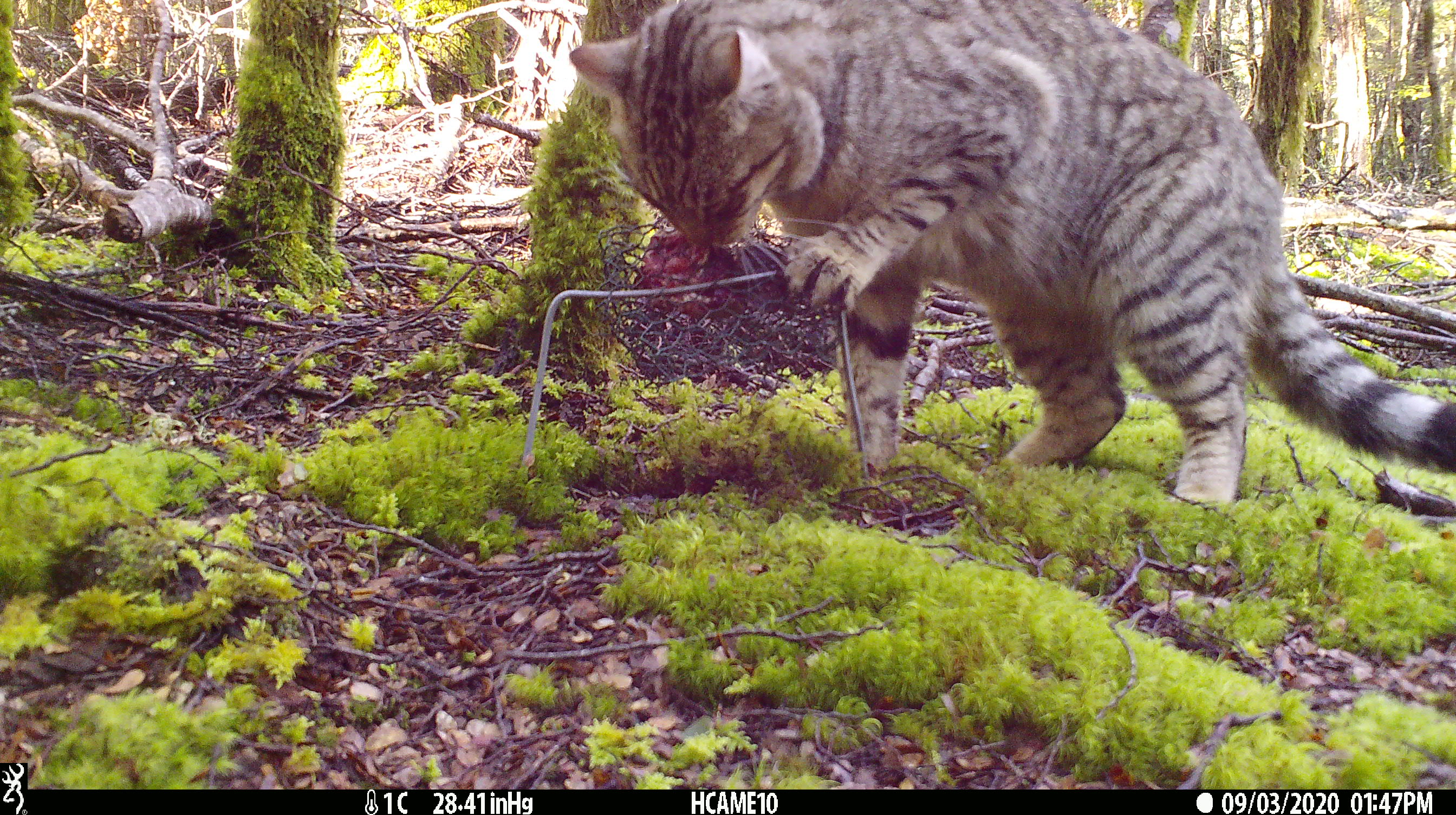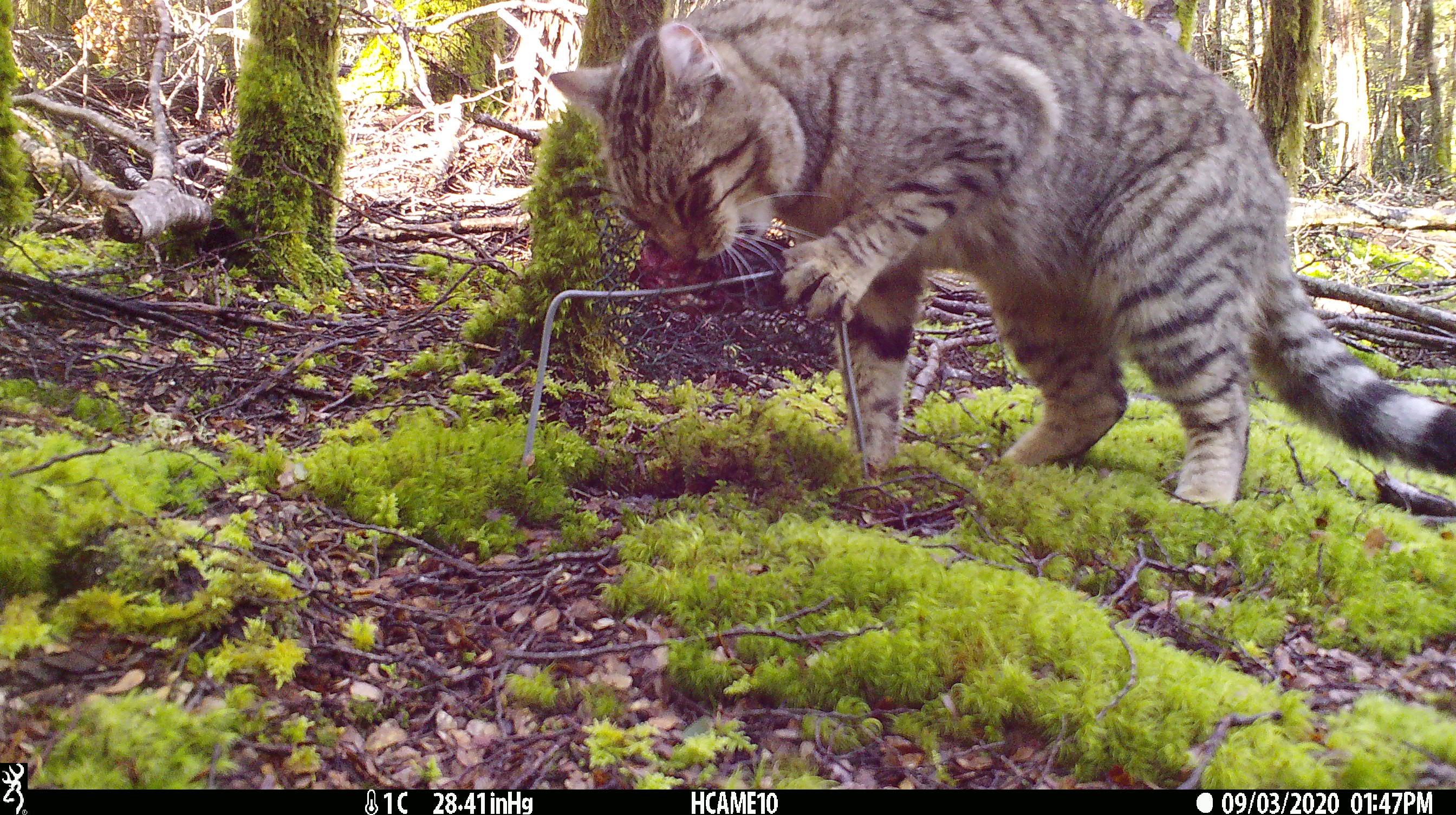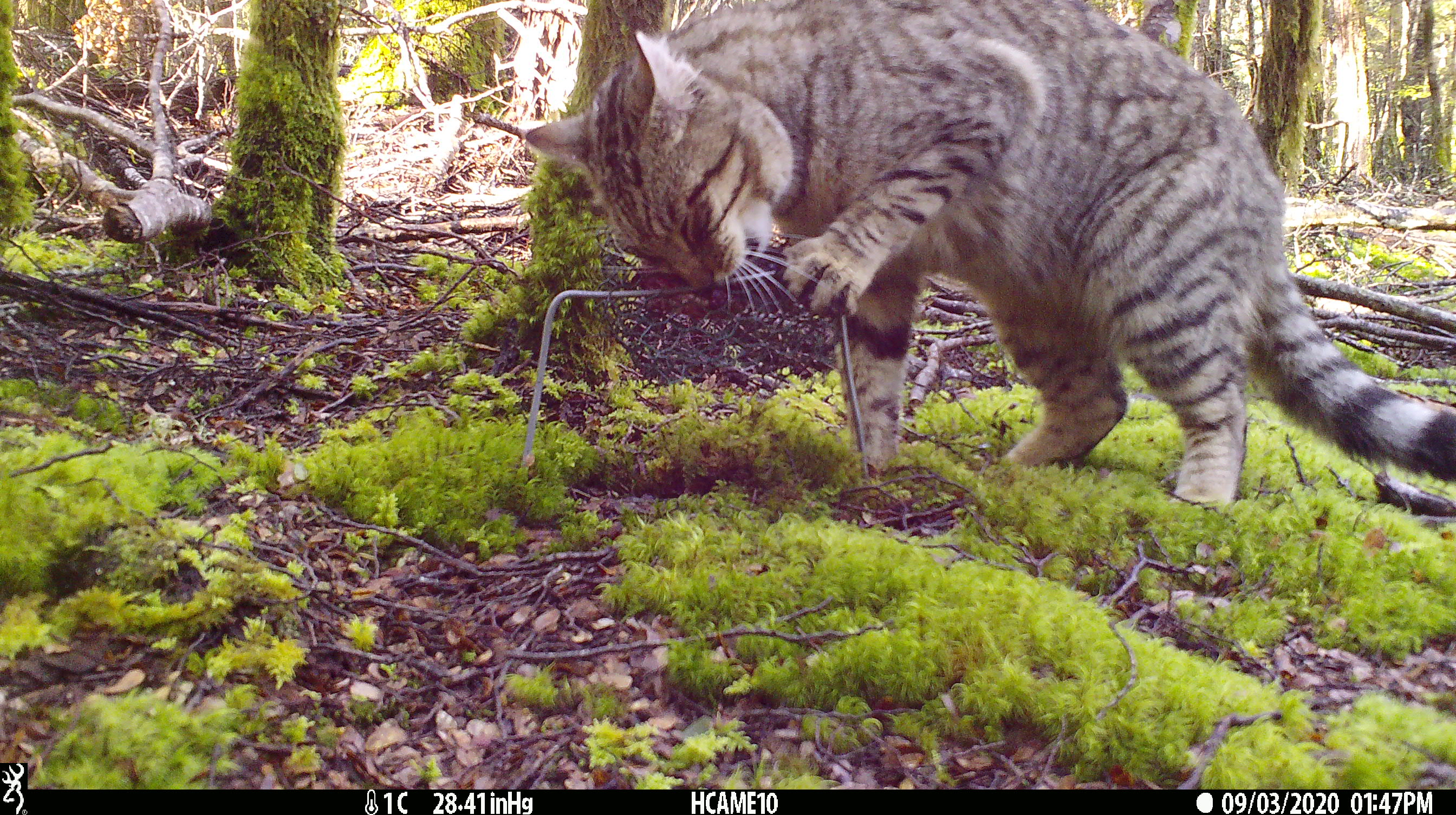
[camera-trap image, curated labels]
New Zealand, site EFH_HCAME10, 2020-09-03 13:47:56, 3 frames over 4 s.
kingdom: Animalia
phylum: Chordata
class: Mammalia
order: Carnivora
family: Felidae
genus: Felis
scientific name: Felis catus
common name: domestic cat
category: cat